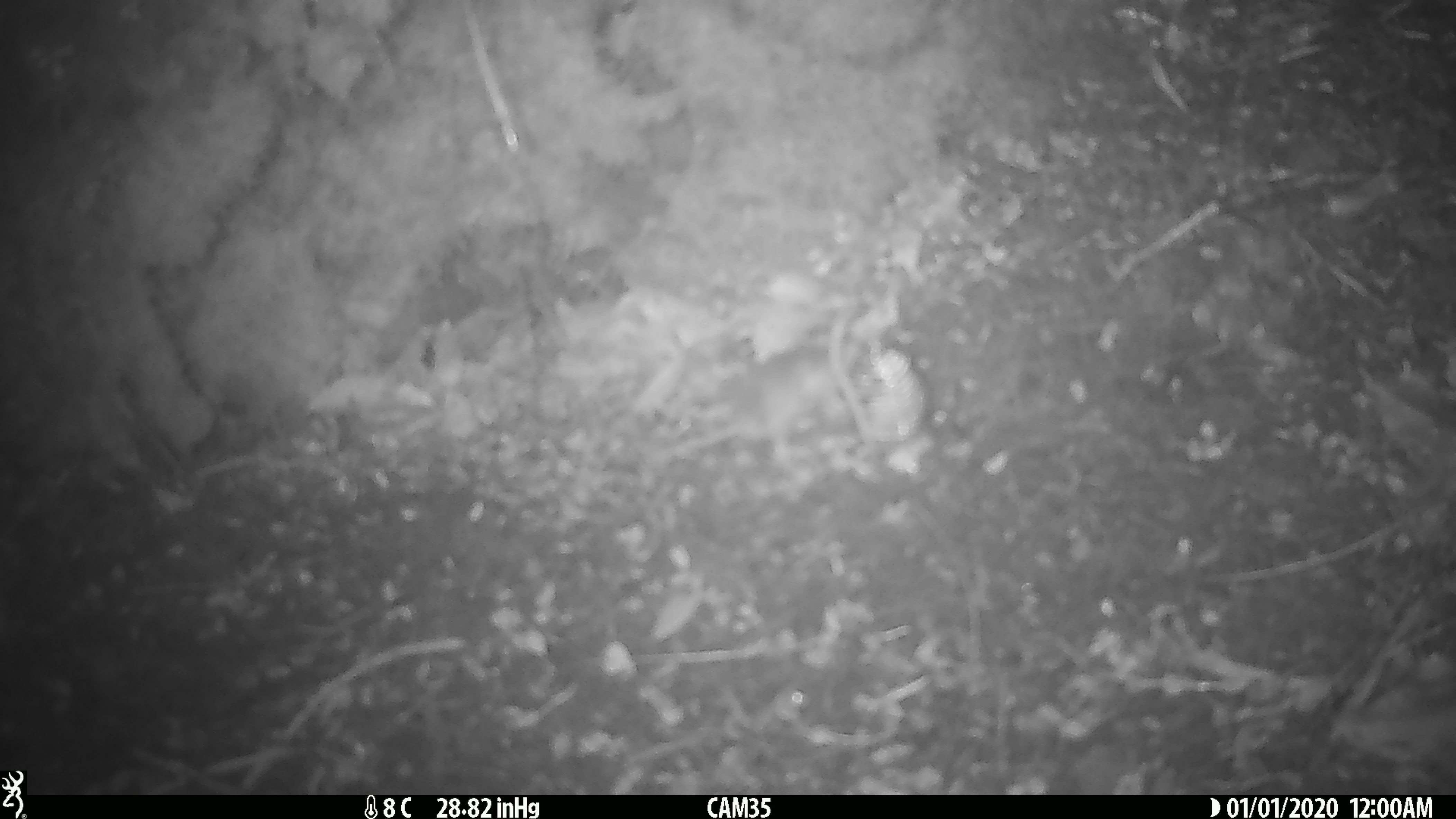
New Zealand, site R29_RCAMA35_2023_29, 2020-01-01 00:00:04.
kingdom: Animalia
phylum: Chordata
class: Mammalia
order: Rodentia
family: Muridae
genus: Mus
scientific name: Mus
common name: mouse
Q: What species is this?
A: Mouse (Mus).